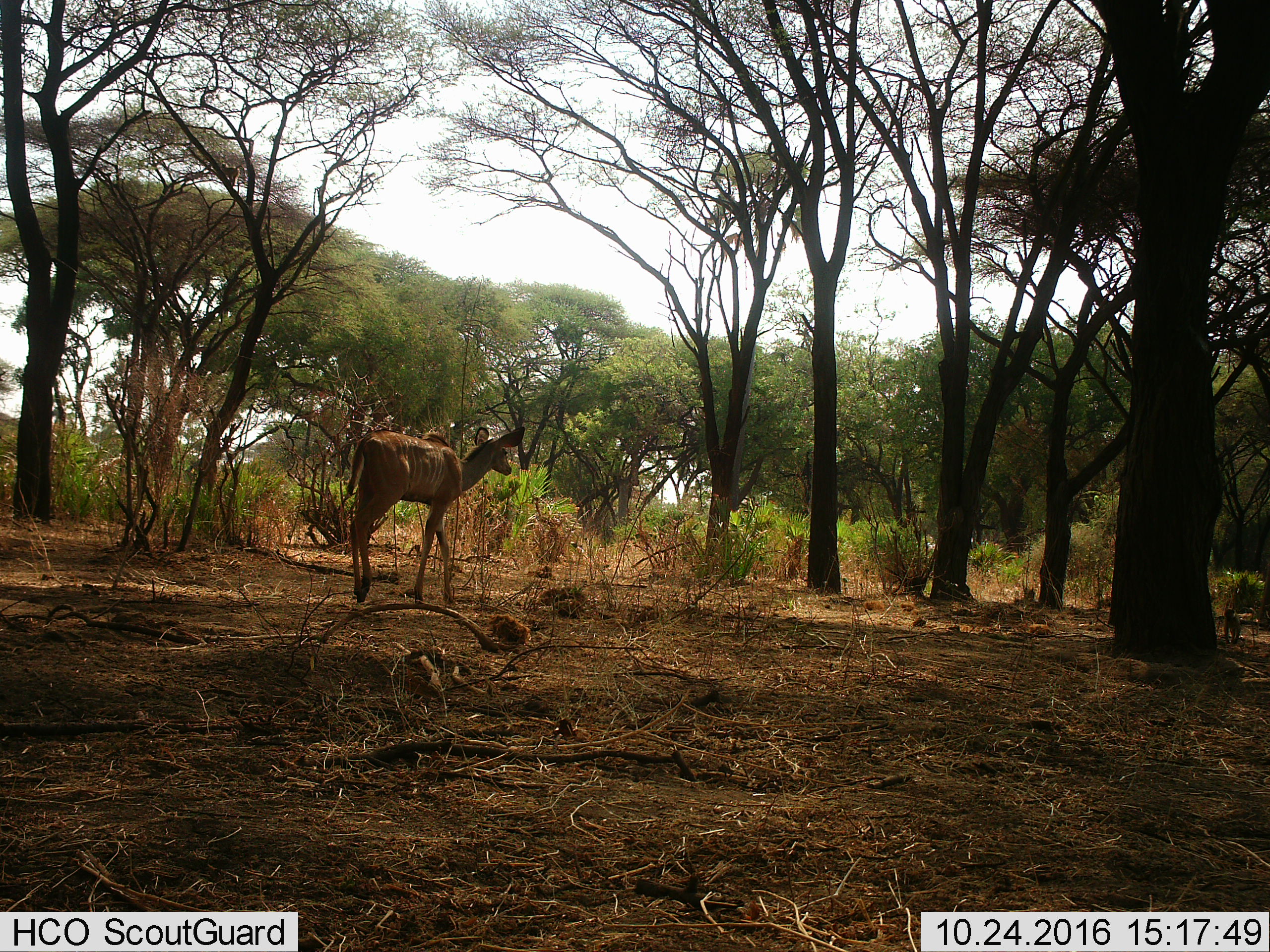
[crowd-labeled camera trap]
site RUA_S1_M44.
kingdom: Animalia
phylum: Chordata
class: Mammalia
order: Artiodactyla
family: Bovidae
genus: Tragelaphus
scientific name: Tragelaphus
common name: kudu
Kudu (Tragelaphus), count 1. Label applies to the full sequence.